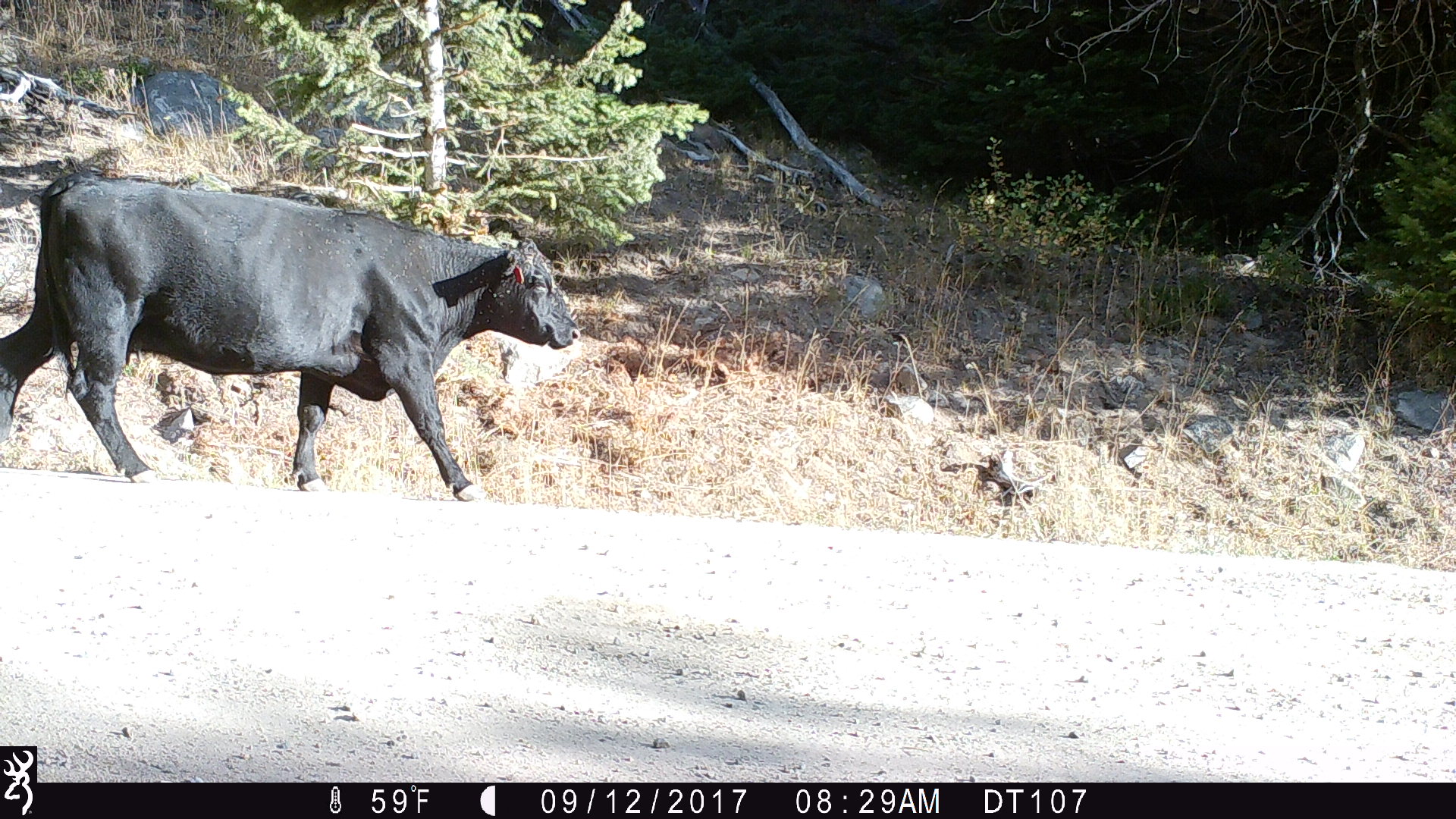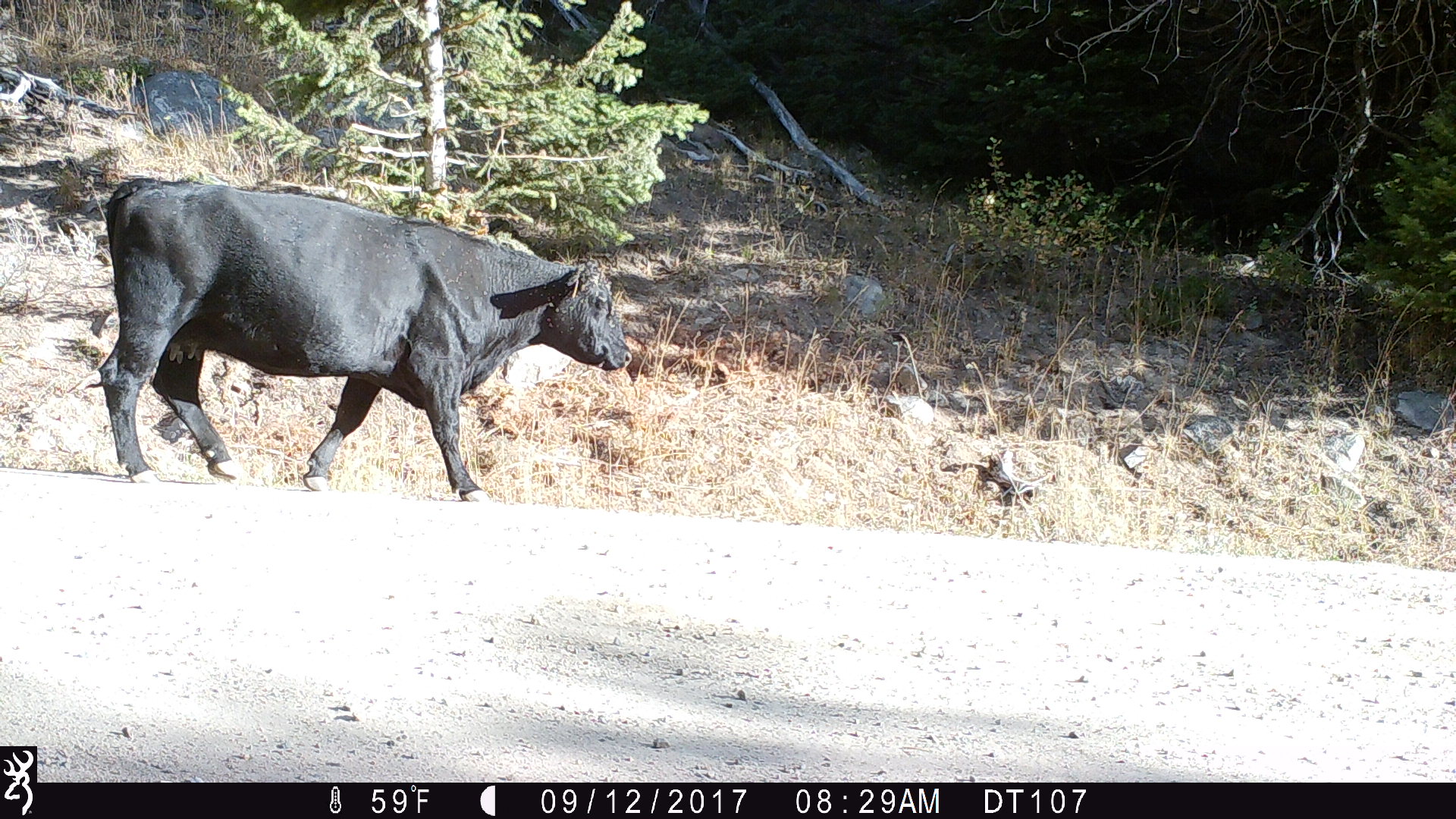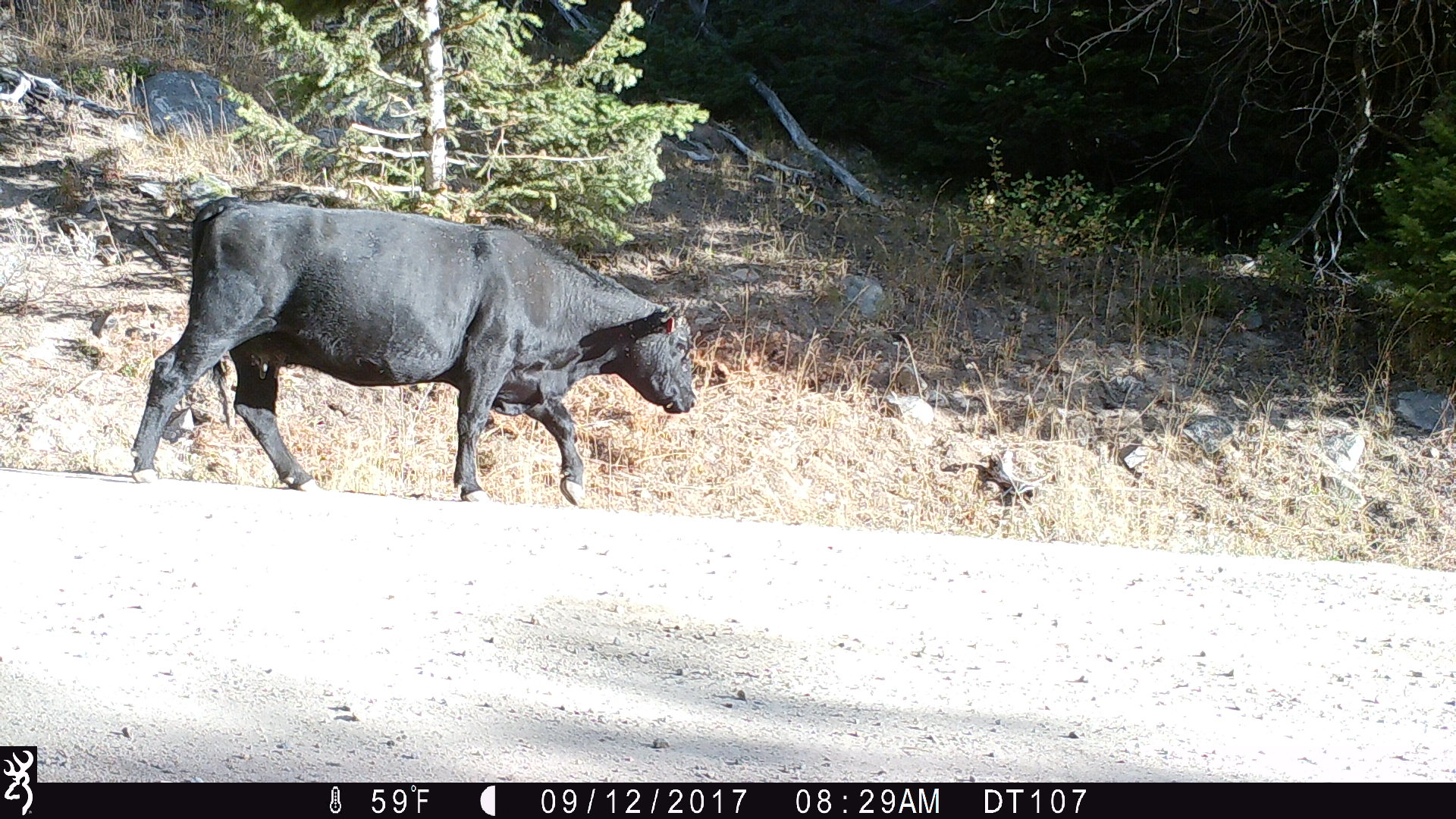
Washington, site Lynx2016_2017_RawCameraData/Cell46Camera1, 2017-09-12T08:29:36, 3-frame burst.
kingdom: Animalia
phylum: Chordata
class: Mammalia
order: Artiodactyla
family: Bovidae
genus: Bos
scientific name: Bos taurus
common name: domestic cattle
Domestic cattle (Bos taurus). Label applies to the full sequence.